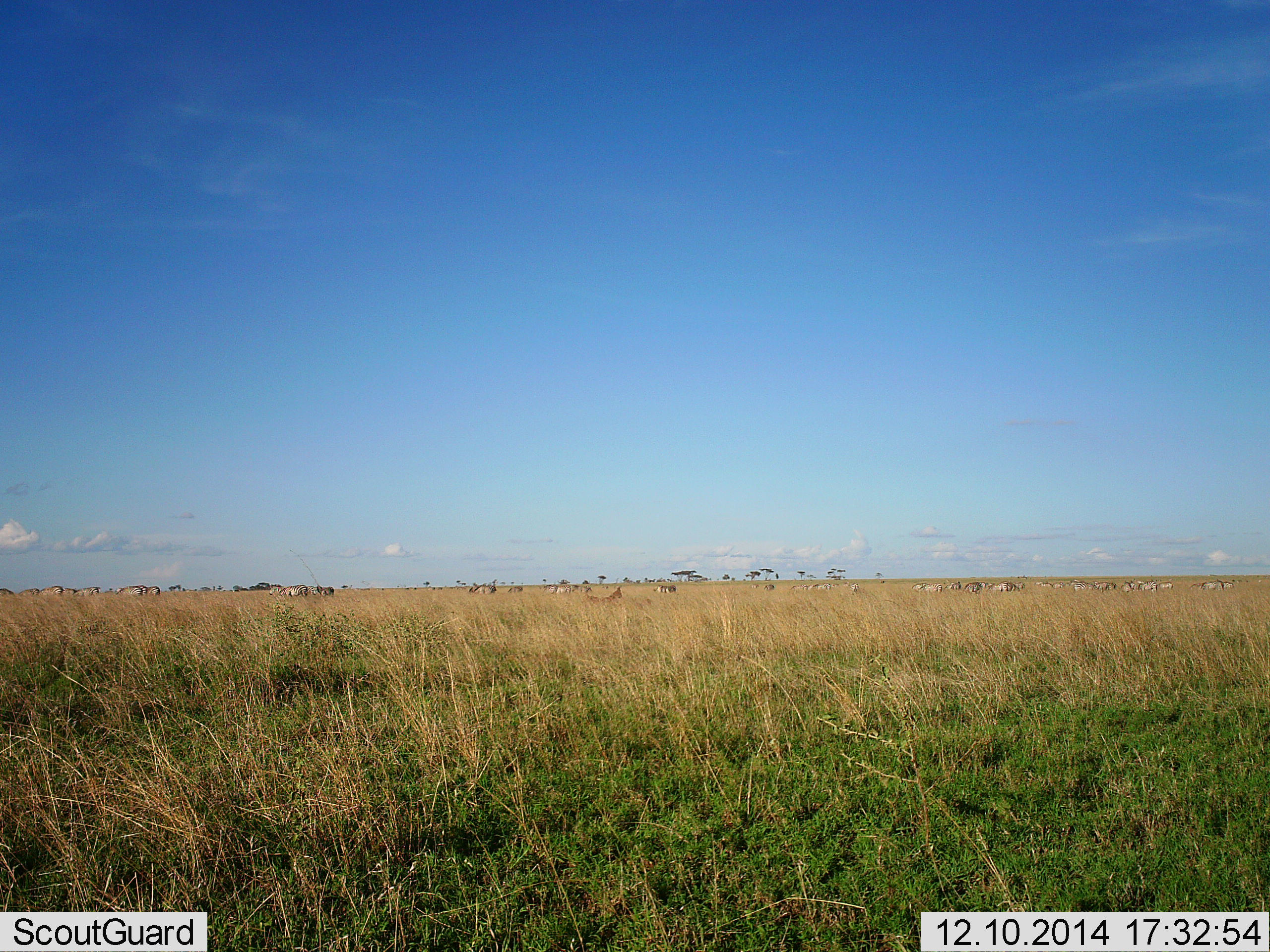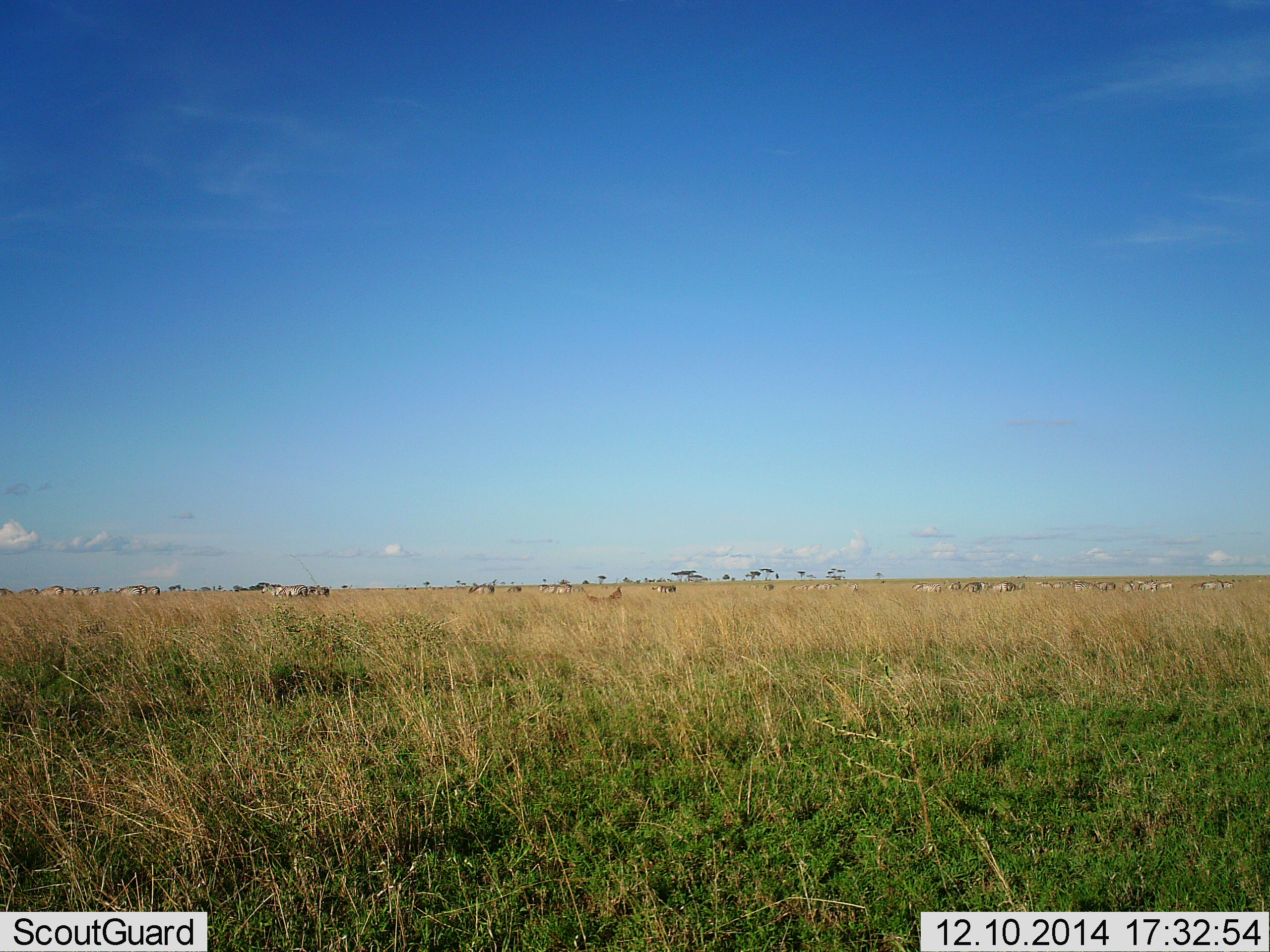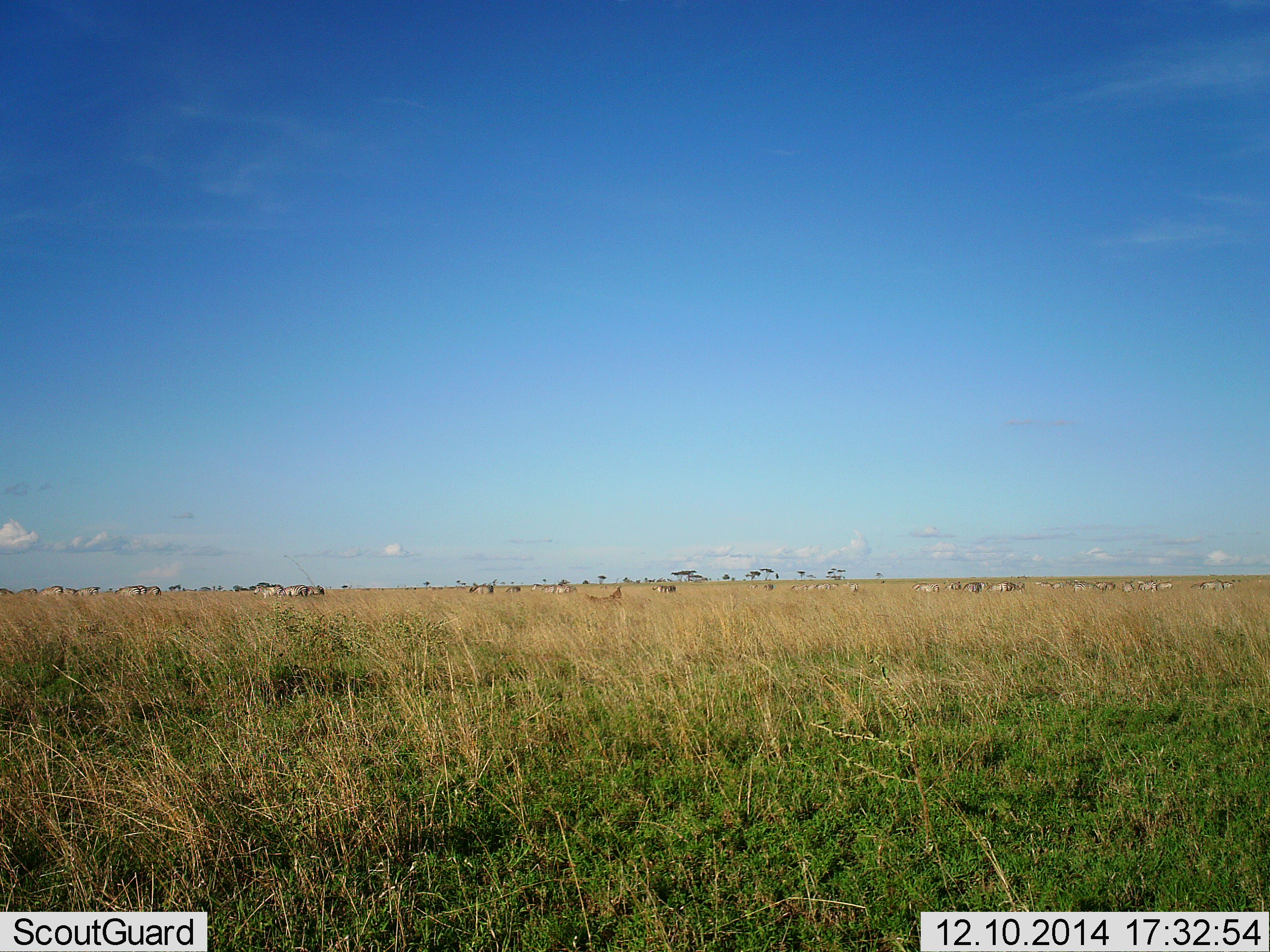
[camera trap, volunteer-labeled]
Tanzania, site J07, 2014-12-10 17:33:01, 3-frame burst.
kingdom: Animalia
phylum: Chordata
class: Mammalia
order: Perissodactyla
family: Equidae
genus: Equus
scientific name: Equus quagga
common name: plains zebra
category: zebra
Zebra (plains zebra) (Equus quagga), count 11-50. Behavior (volunteer vote fractions): standing 50%, resting 0%, moving 75%, interacting 0%. Young present (vote fraction): 0%. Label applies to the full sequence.